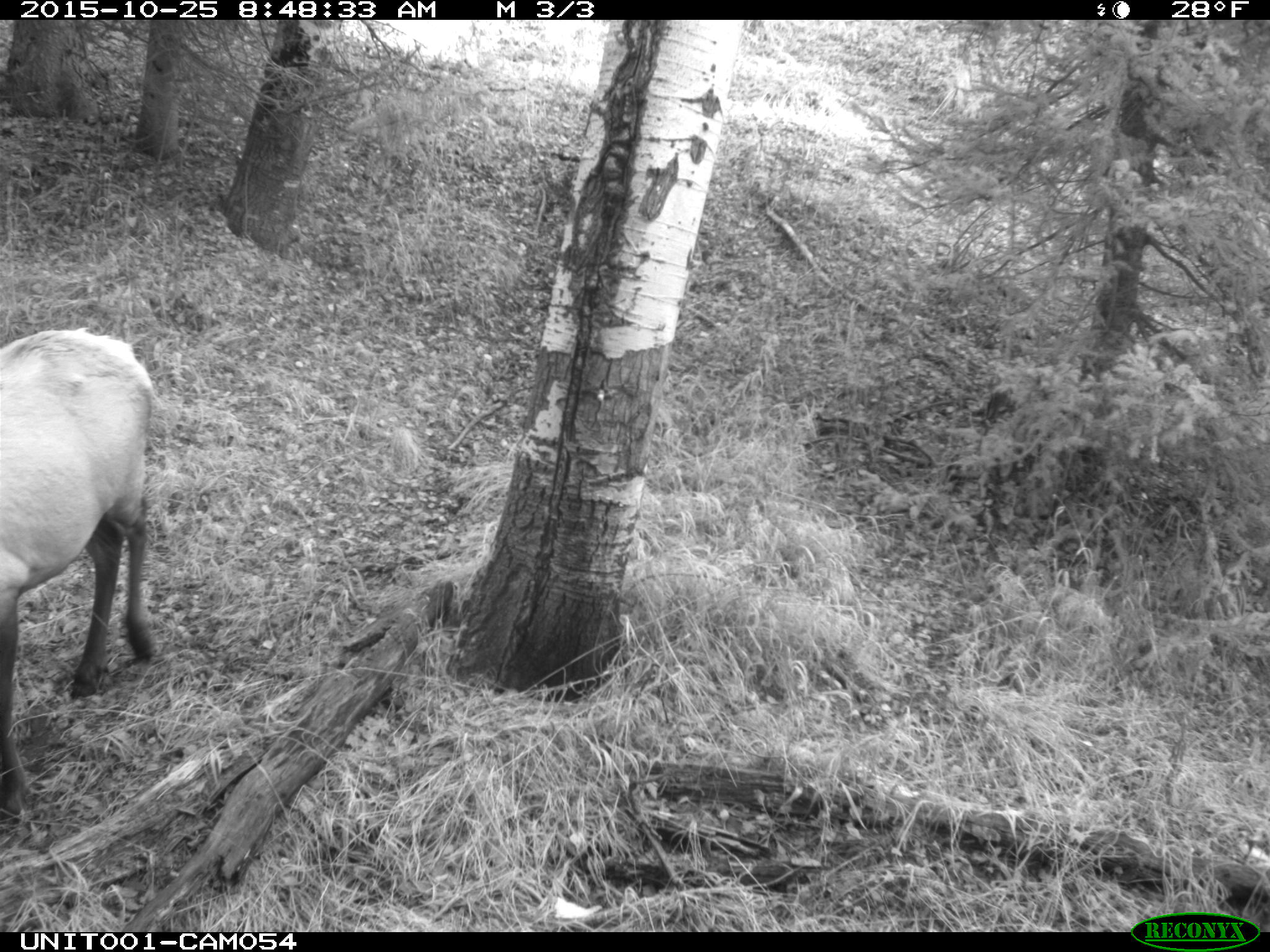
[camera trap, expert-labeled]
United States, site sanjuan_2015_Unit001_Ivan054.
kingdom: Animalia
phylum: Chordata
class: Mammalia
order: Artiodactyla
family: Cervidae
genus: Cervus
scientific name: Cervus elaphus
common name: red deer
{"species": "Cervus elaphus (red deer)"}